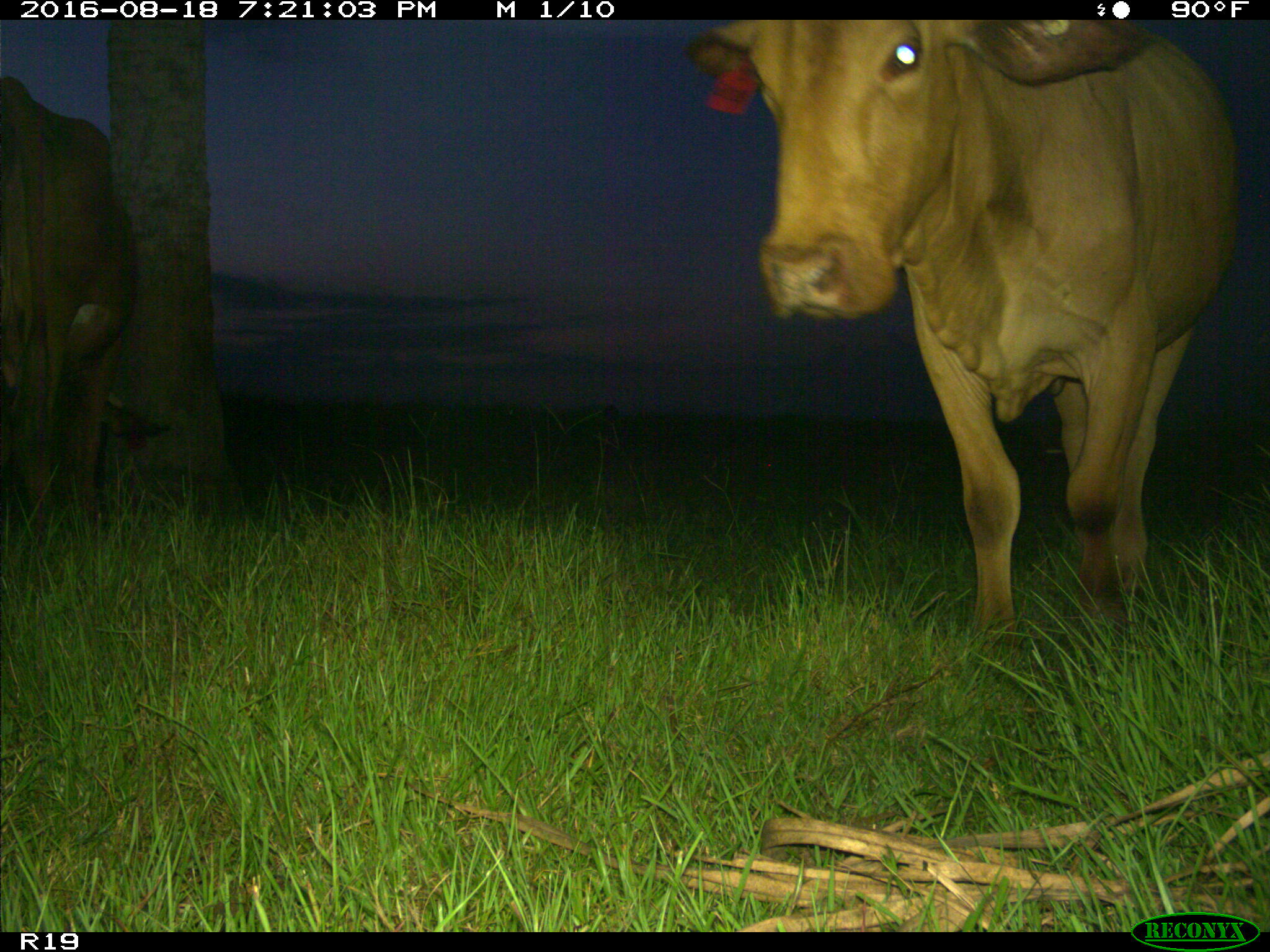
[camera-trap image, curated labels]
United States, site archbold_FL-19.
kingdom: Animalia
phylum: Chordata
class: Mammalia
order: Artiodactyla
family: Bovidae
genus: Bos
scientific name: Bos taurus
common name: domestic cow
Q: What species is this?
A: Bos taurus (domestic cow).